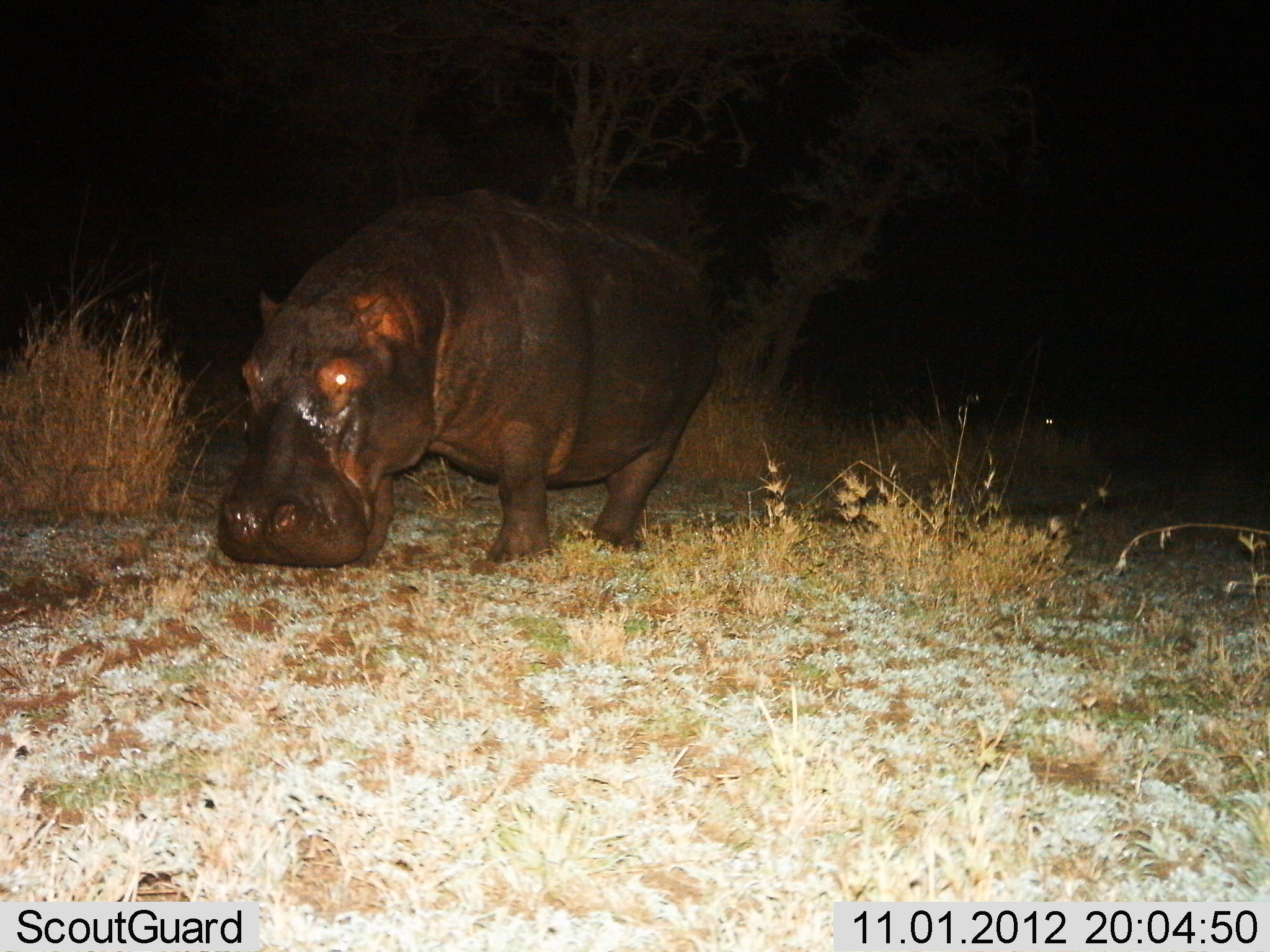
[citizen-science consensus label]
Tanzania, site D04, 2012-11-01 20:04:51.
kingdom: Animalia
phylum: Chordata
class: Mammalia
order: Artiodactyla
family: Hippopotamidae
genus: Hippopotamus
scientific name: Hippopotamus amphibius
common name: hippopotamus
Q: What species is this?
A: Hippopotamus (Hippopotamus amphibius).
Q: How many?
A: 1.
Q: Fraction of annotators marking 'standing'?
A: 60%.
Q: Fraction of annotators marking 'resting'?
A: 0%.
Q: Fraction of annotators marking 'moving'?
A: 10%.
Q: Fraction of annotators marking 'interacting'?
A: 0%.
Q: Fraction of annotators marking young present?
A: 0%.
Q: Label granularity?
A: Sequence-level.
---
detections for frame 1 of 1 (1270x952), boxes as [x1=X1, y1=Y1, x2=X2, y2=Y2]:
animal: [x1=214, y1=190, x2=721, y2=572]